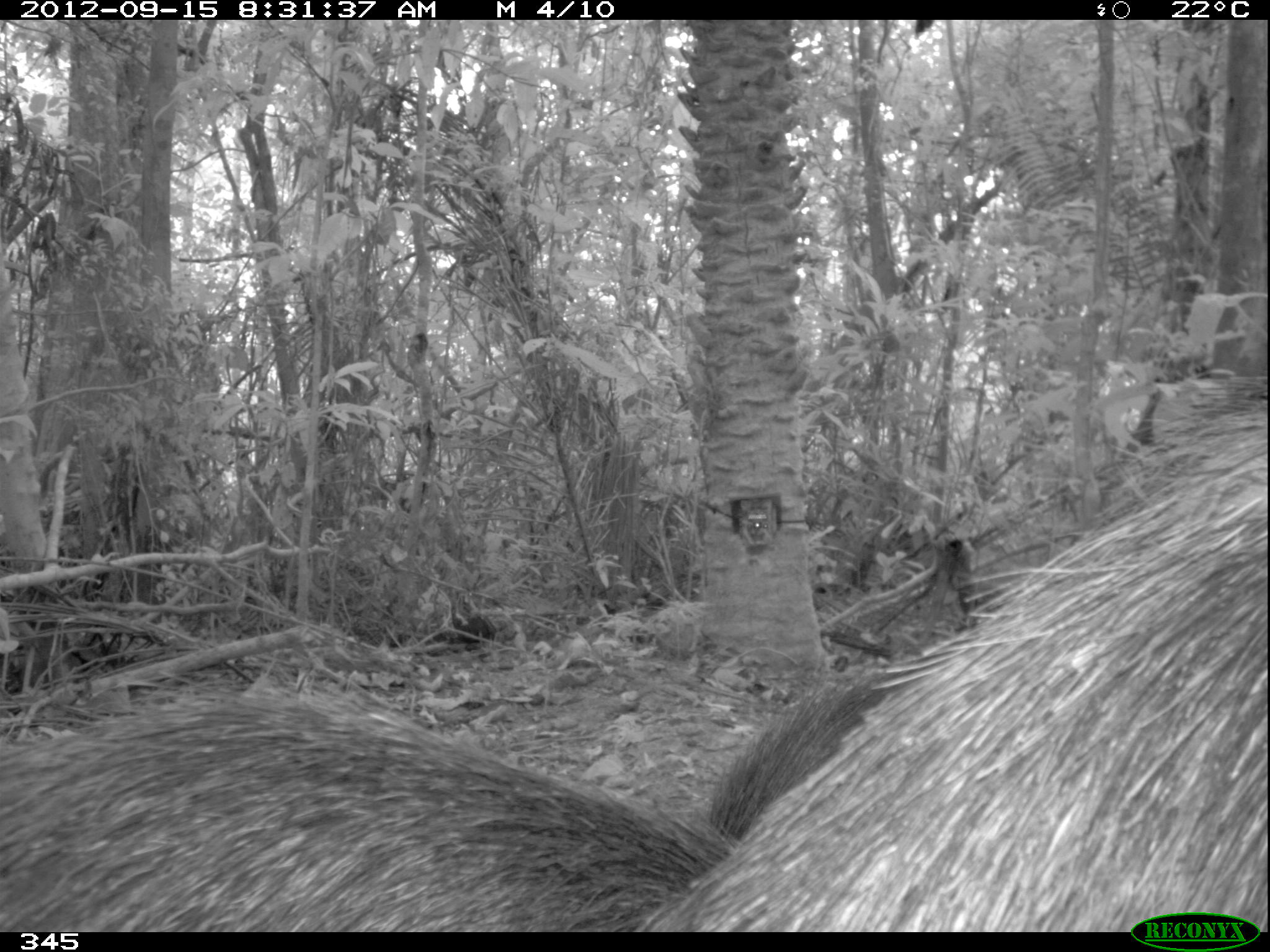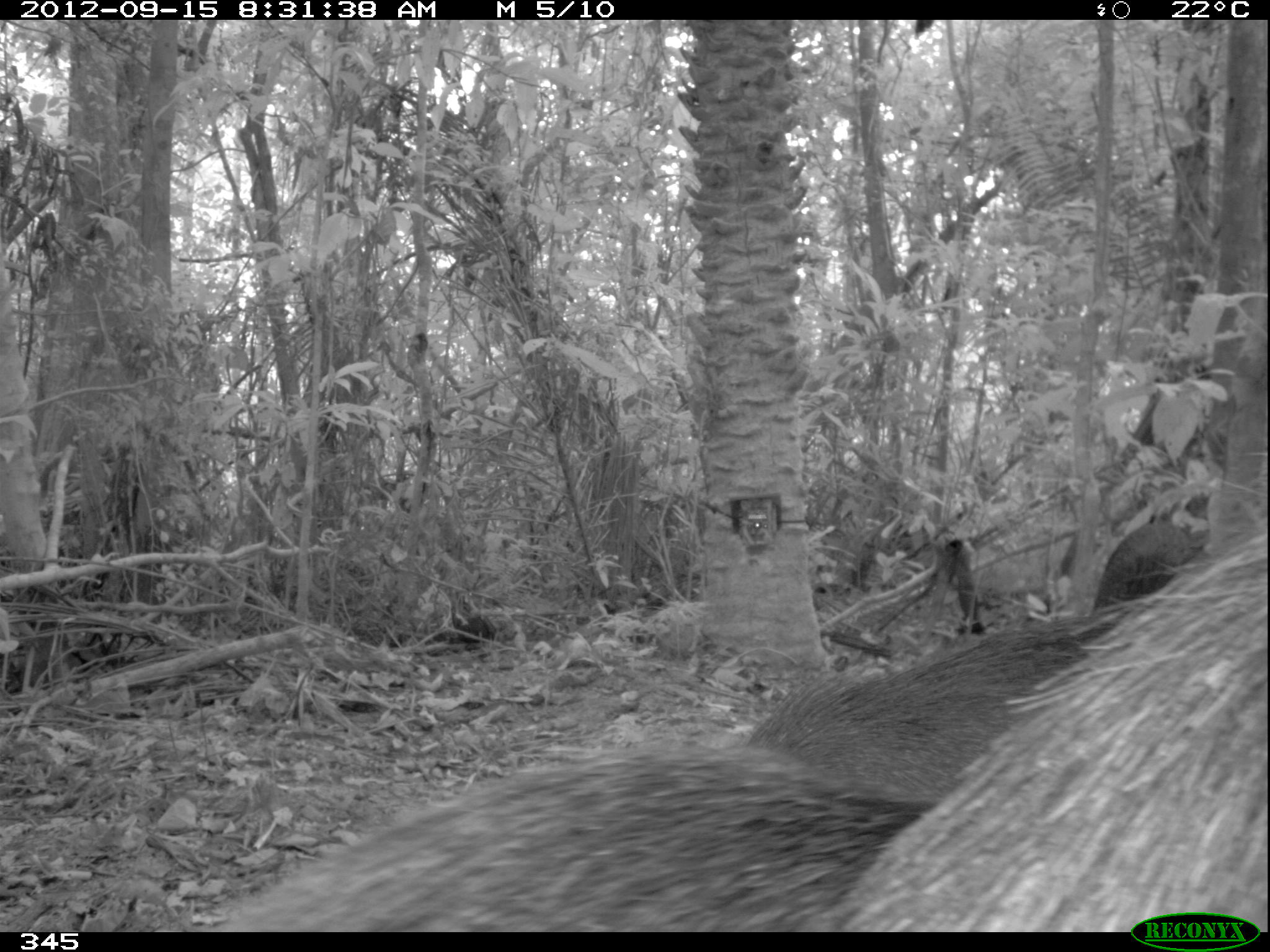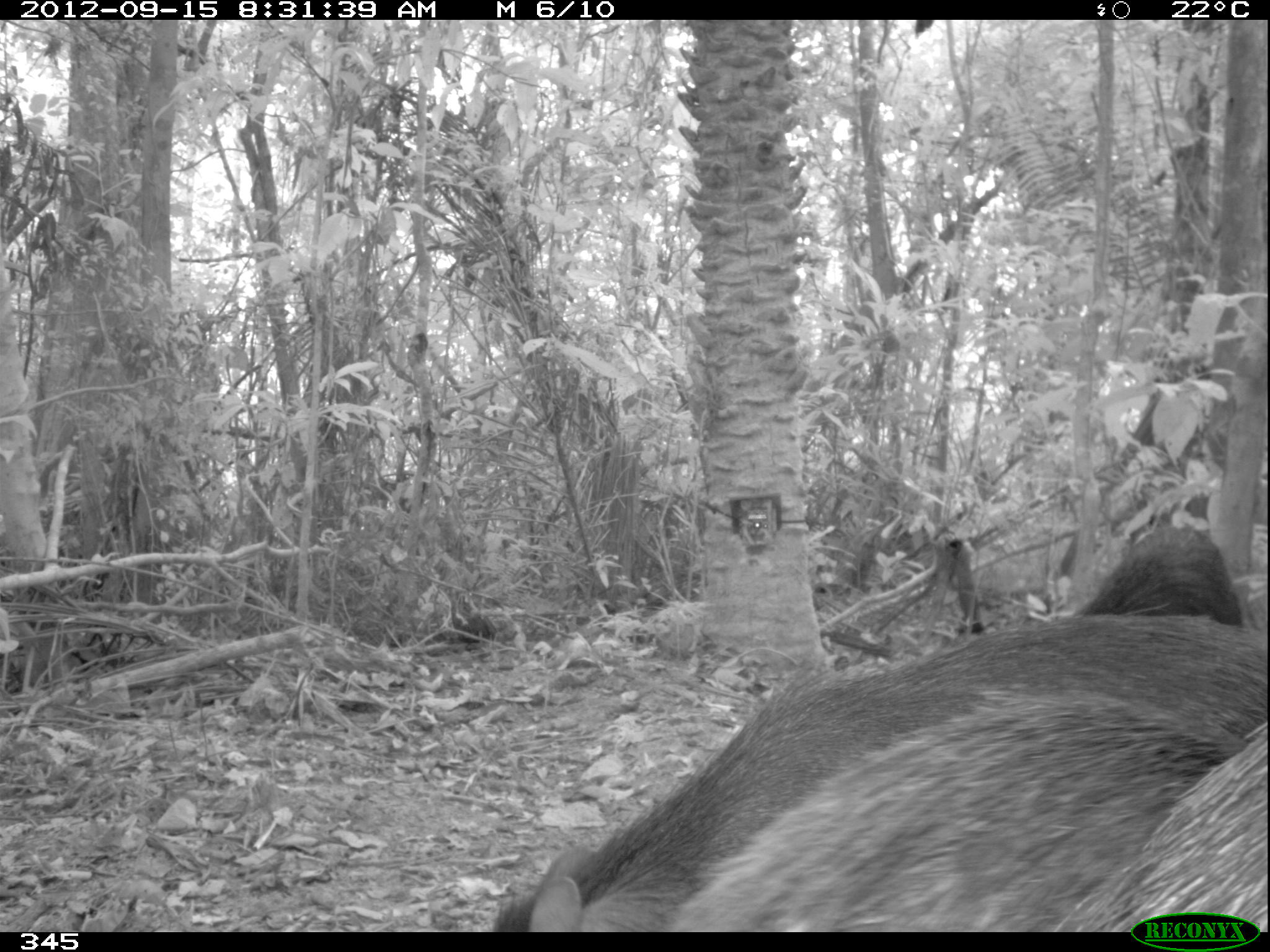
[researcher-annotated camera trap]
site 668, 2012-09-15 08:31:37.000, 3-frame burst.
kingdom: Animalia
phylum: Chordata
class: Mammalia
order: Artiodactyla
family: Tayassuidae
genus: Tayassu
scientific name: Tayassu pecari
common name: white-lipped peccary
Tayassu pecari (white-lipped peccary).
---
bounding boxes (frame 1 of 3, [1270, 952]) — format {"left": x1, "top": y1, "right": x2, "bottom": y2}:
tayassu pecari: {"left": 637, "top": 331, "right": 1270, "bottom": 932}; {"left": 0, "top": 676, "right": 738, "bottom": 932}; {"left": 707, "top": 660, "right": 888, "bottom": 839}